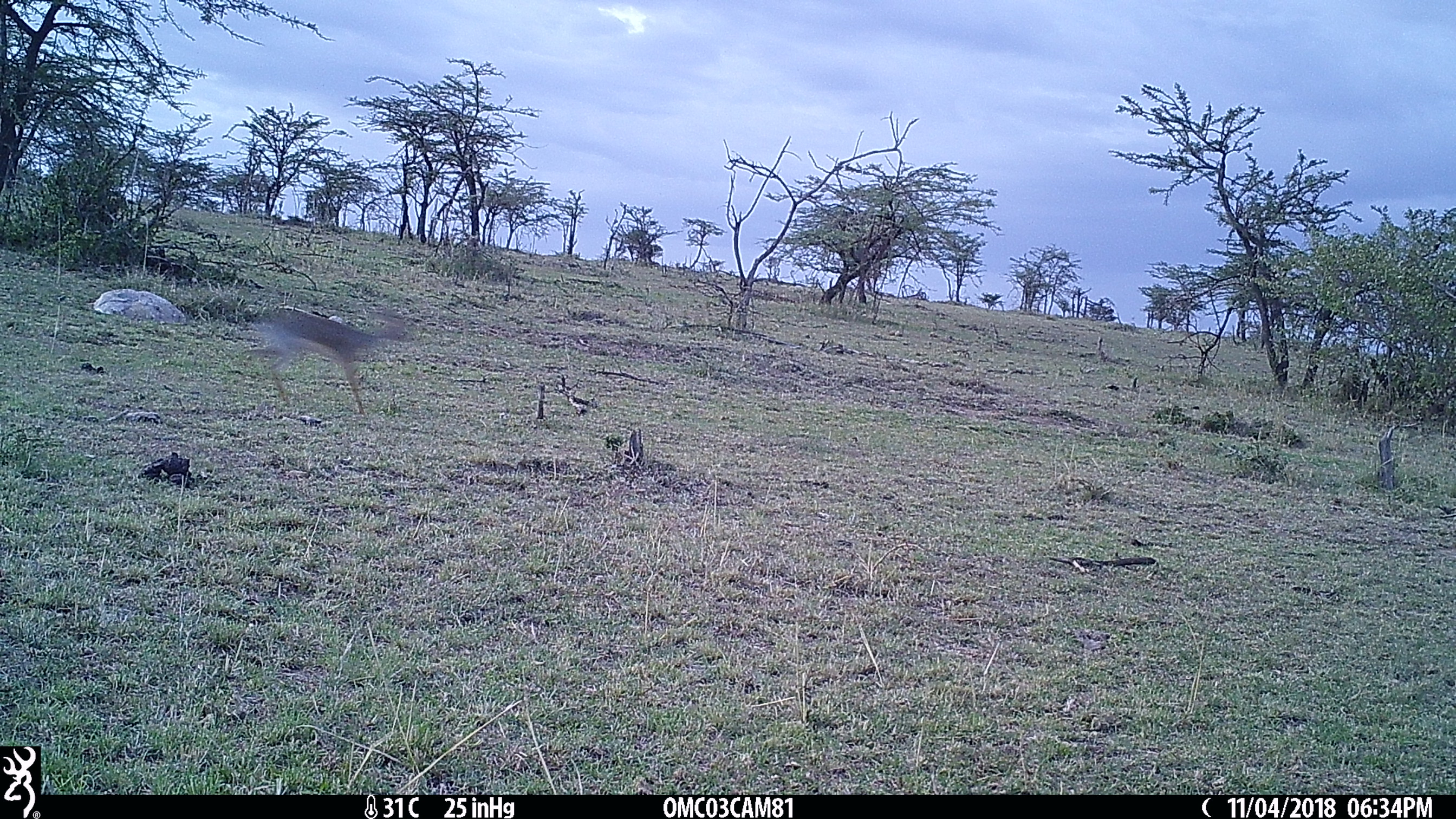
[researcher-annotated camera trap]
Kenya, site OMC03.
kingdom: Animalia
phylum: Chordata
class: Mammalia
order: Artiodactyla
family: Bovidae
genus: Madoqua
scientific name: Madoqua kirkii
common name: kirk's dik-dik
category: dikdik